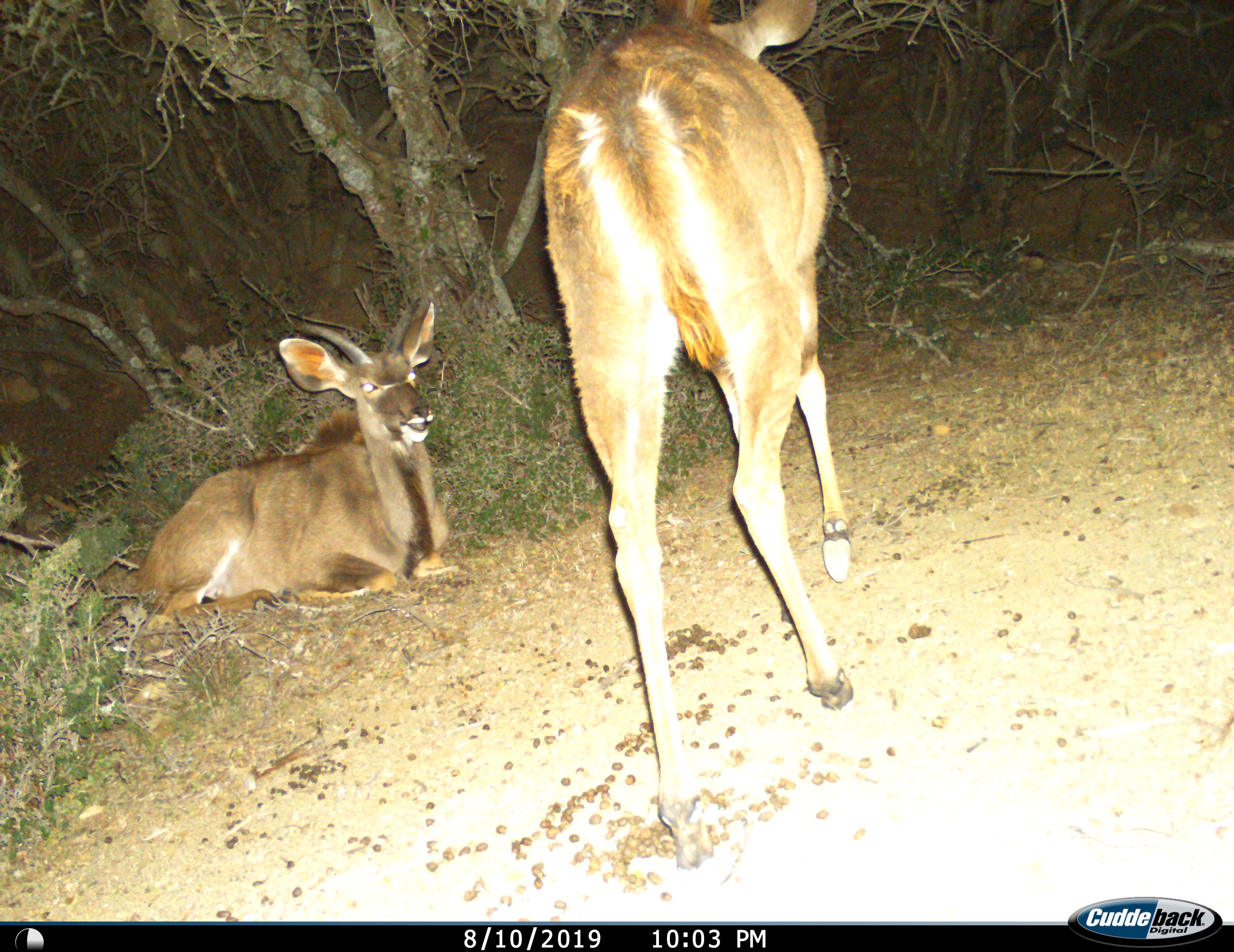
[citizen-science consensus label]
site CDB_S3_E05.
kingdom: Animalia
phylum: Chordata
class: Mammalia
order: Artiodactyla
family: Bovidae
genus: Tragelaphus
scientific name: Tragelaphus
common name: kudu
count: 2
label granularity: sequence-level